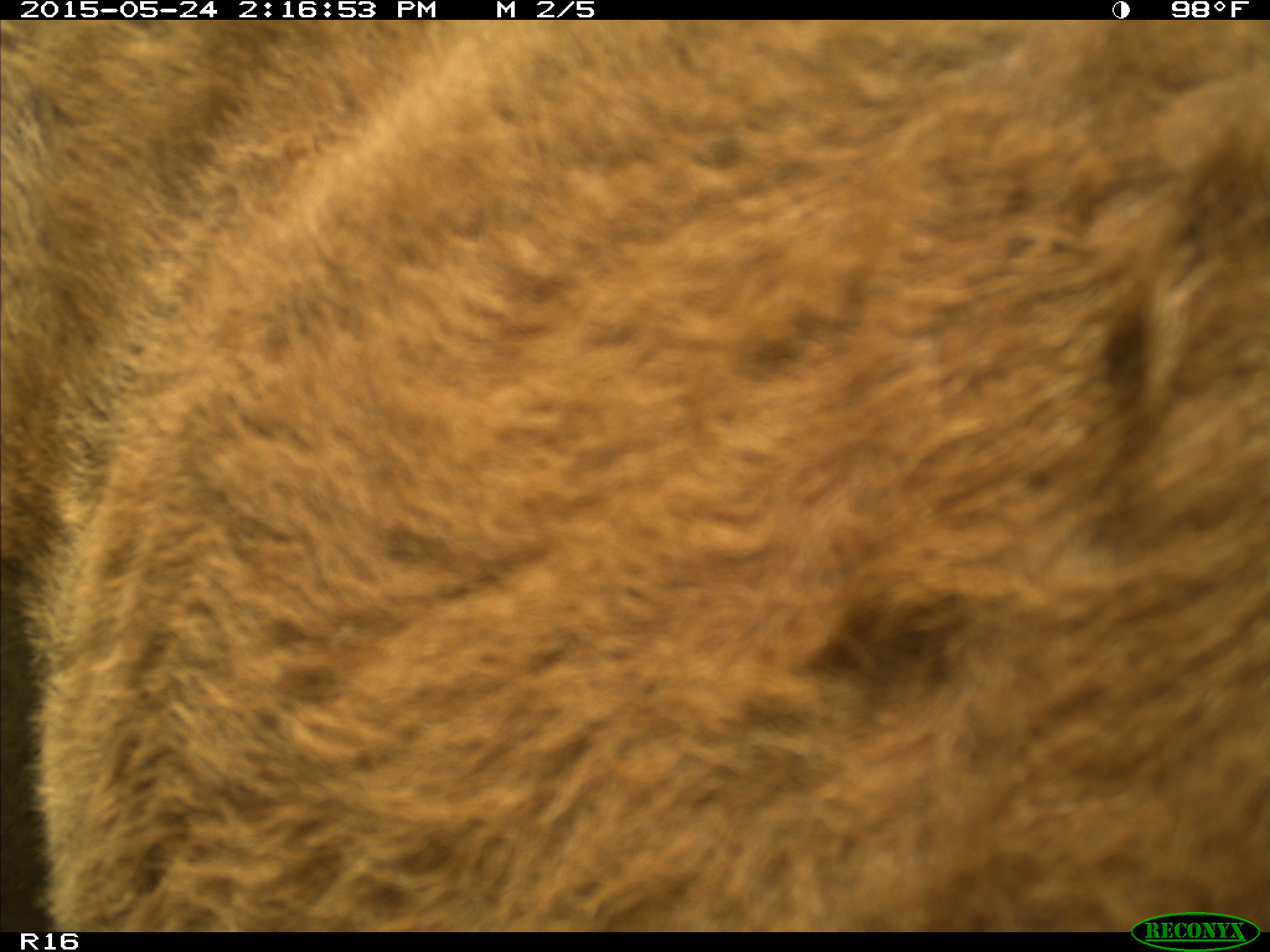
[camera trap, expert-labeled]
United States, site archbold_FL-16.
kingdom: Animalia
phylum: Chordata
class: Mammalia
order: Artiodactyla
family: Bovidae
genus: Bos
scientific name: Bos taurus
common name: domestic cow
Bos taurus (domestic cow).